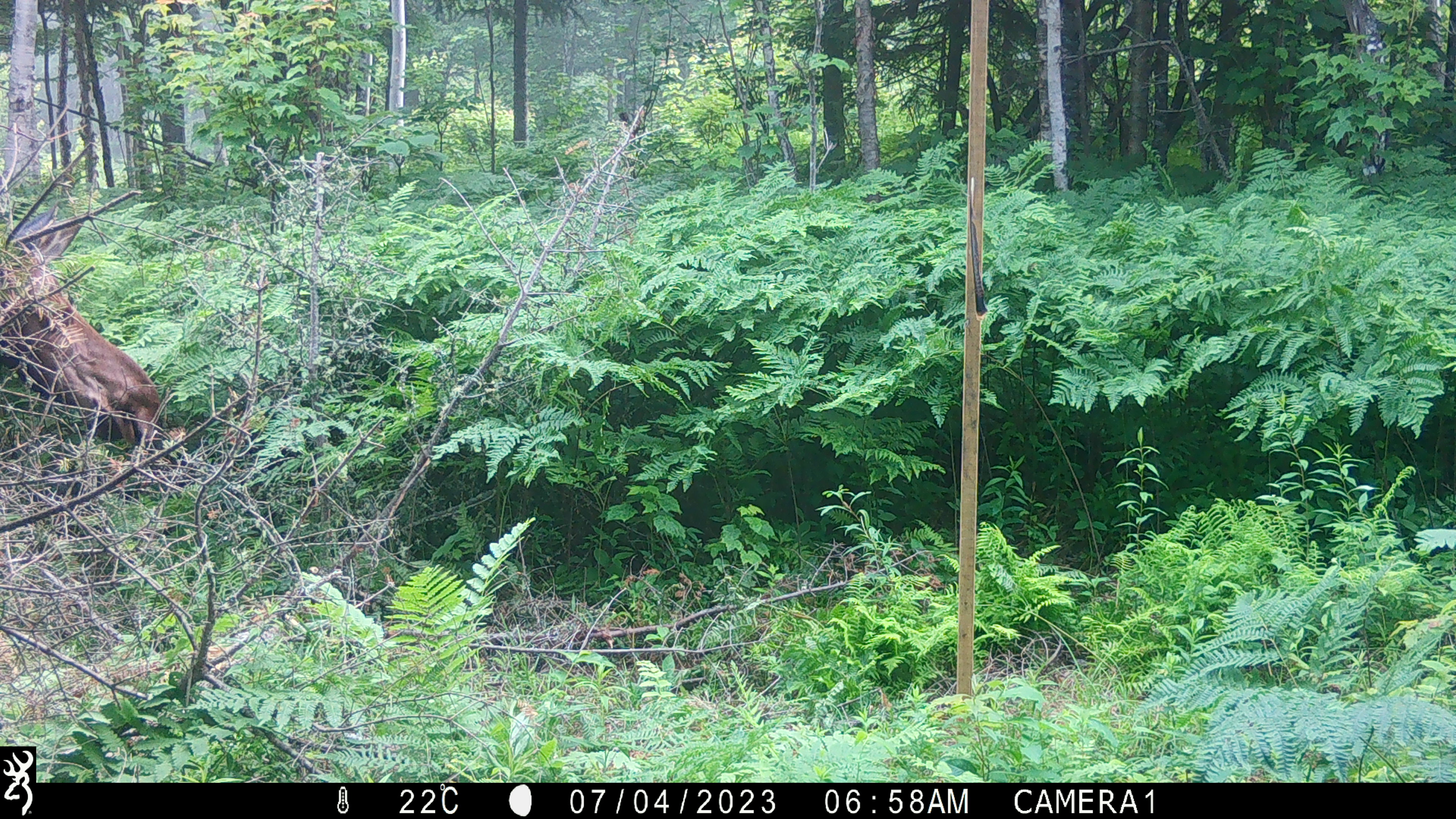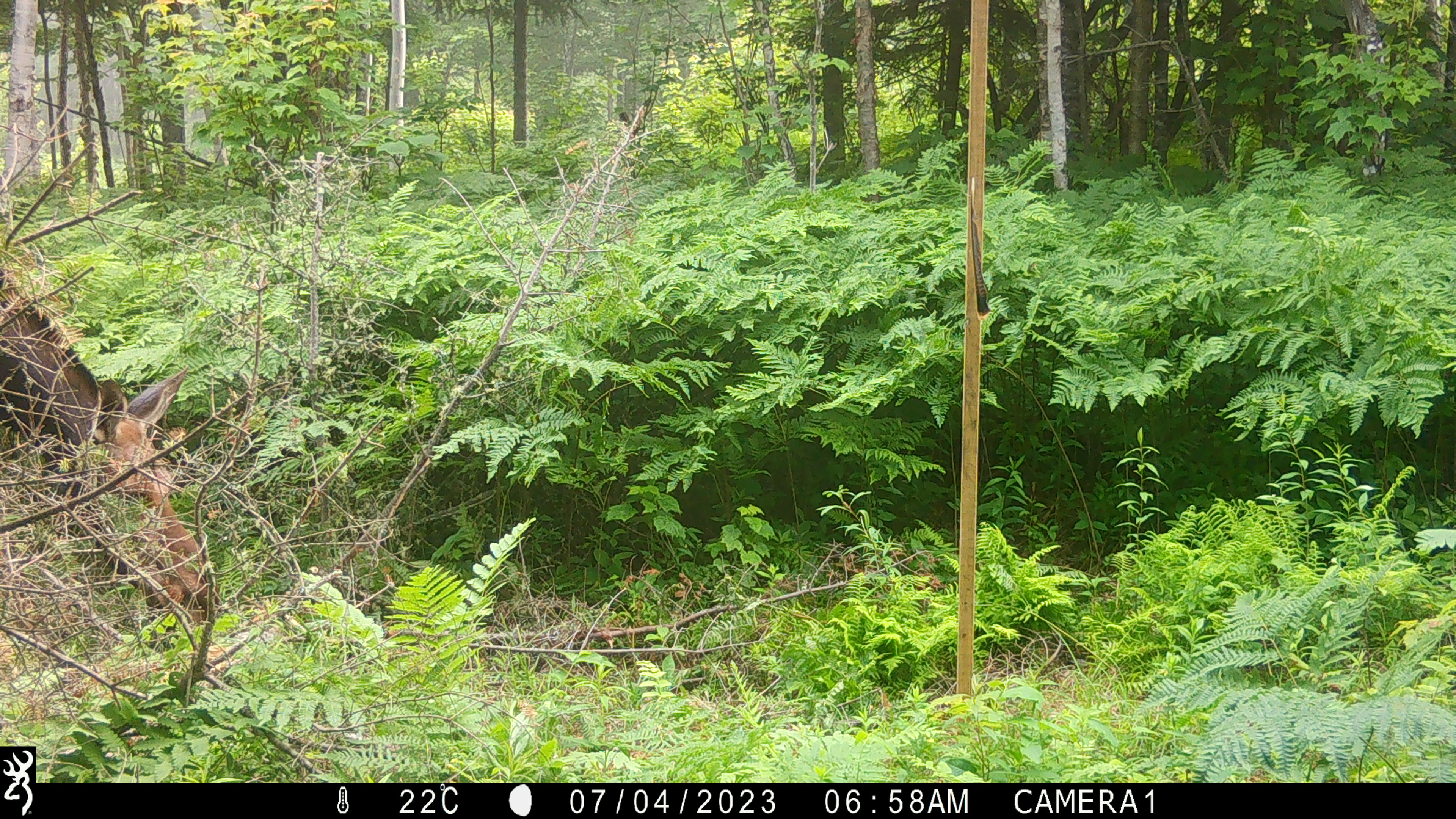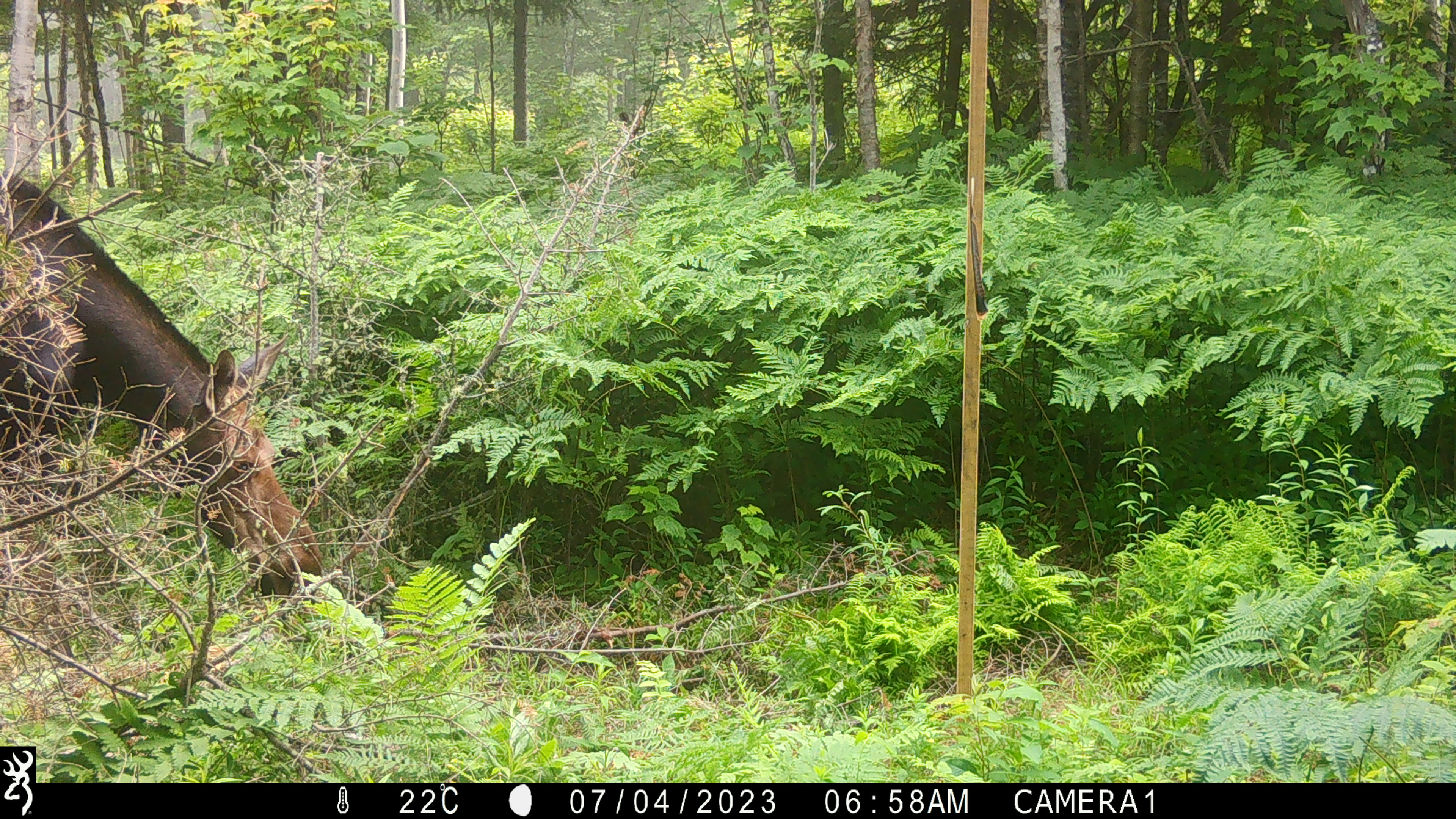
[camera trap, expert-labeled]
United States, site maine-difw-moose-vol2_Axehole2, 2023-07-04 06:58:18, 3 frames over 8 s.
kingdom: Animalia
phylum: Chordata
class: Mammalia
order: Artiodactyla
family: Cervidae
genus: Alces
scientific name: Alces alces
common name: moose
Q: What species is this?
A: Moose (Alces alces).